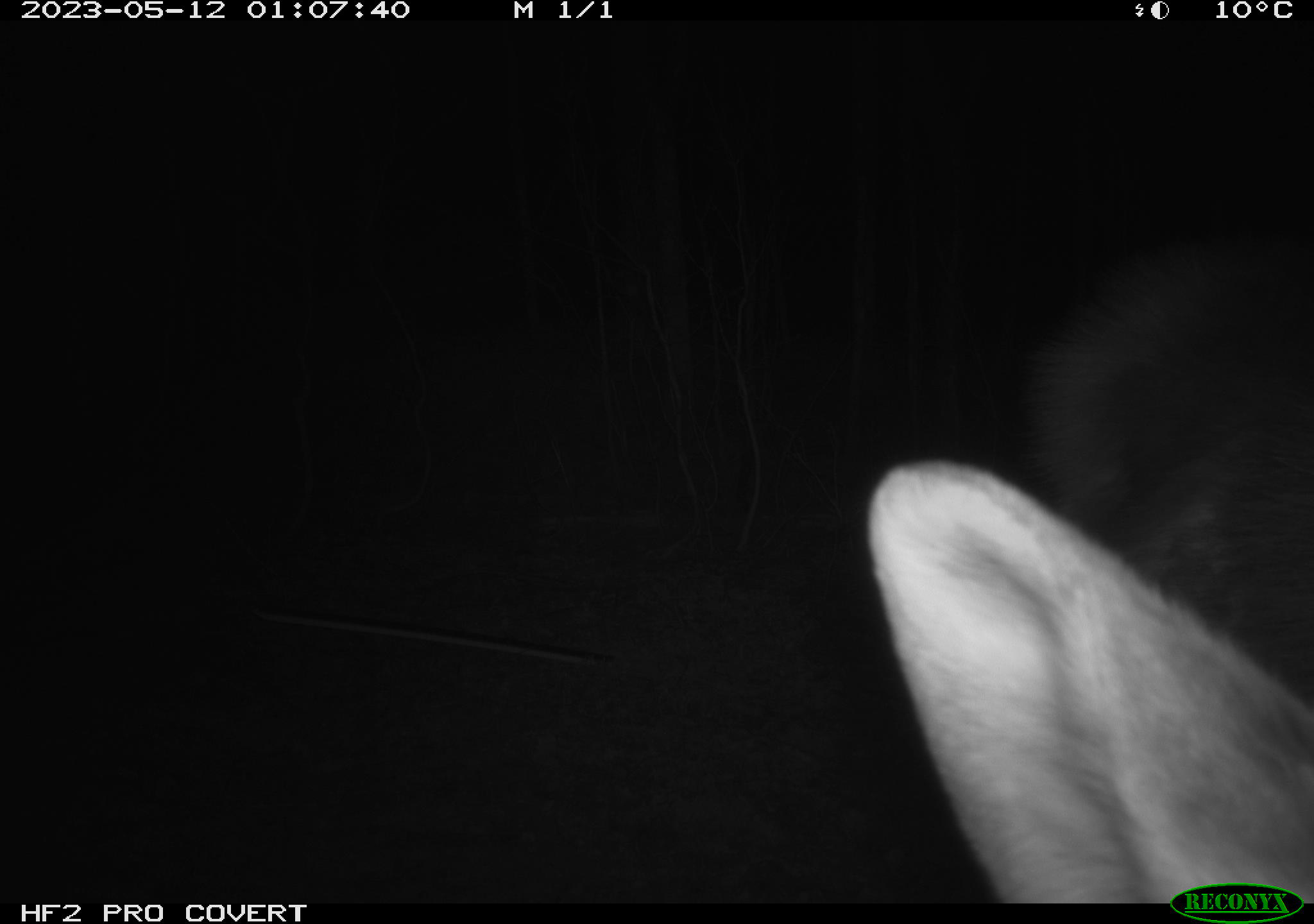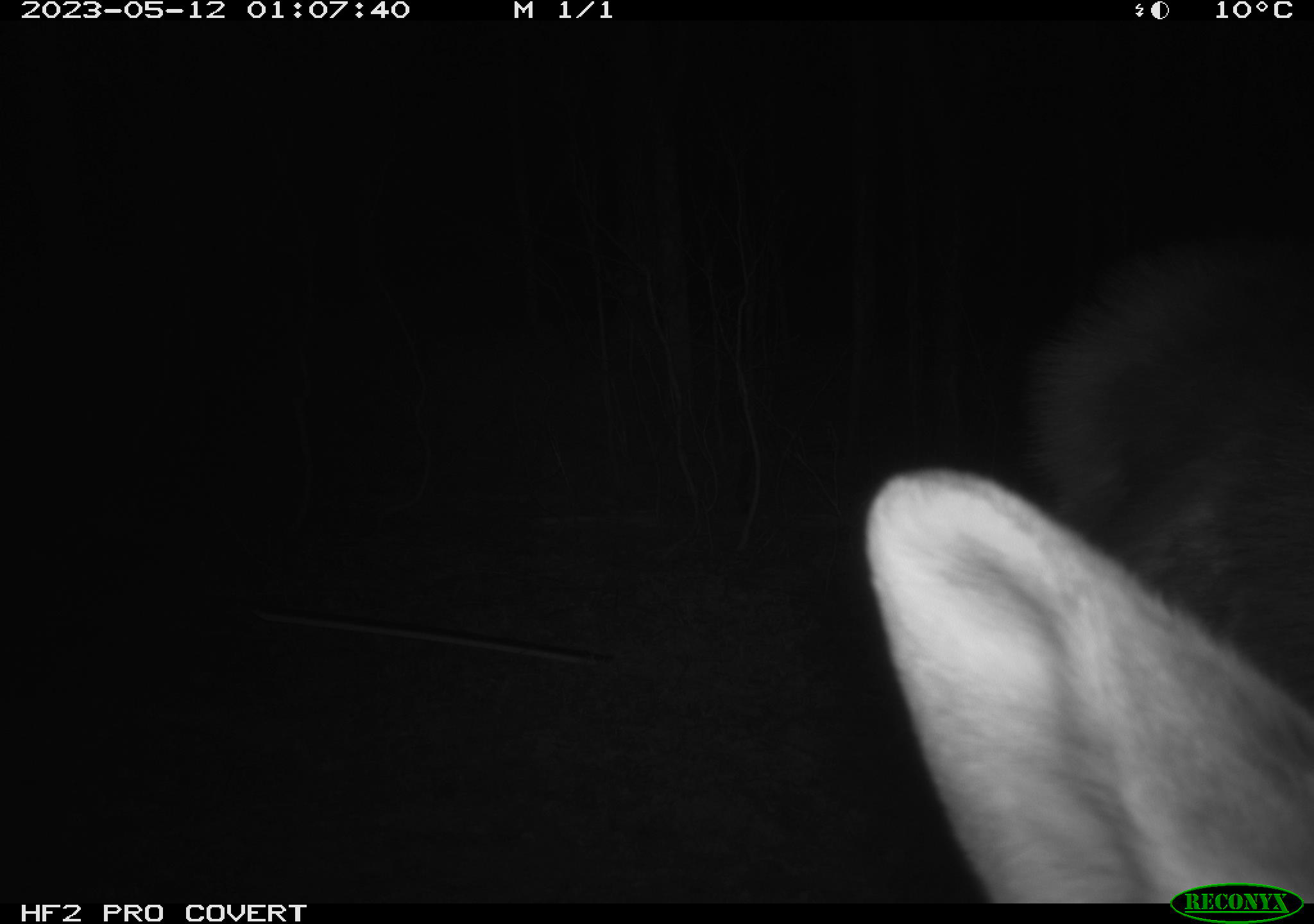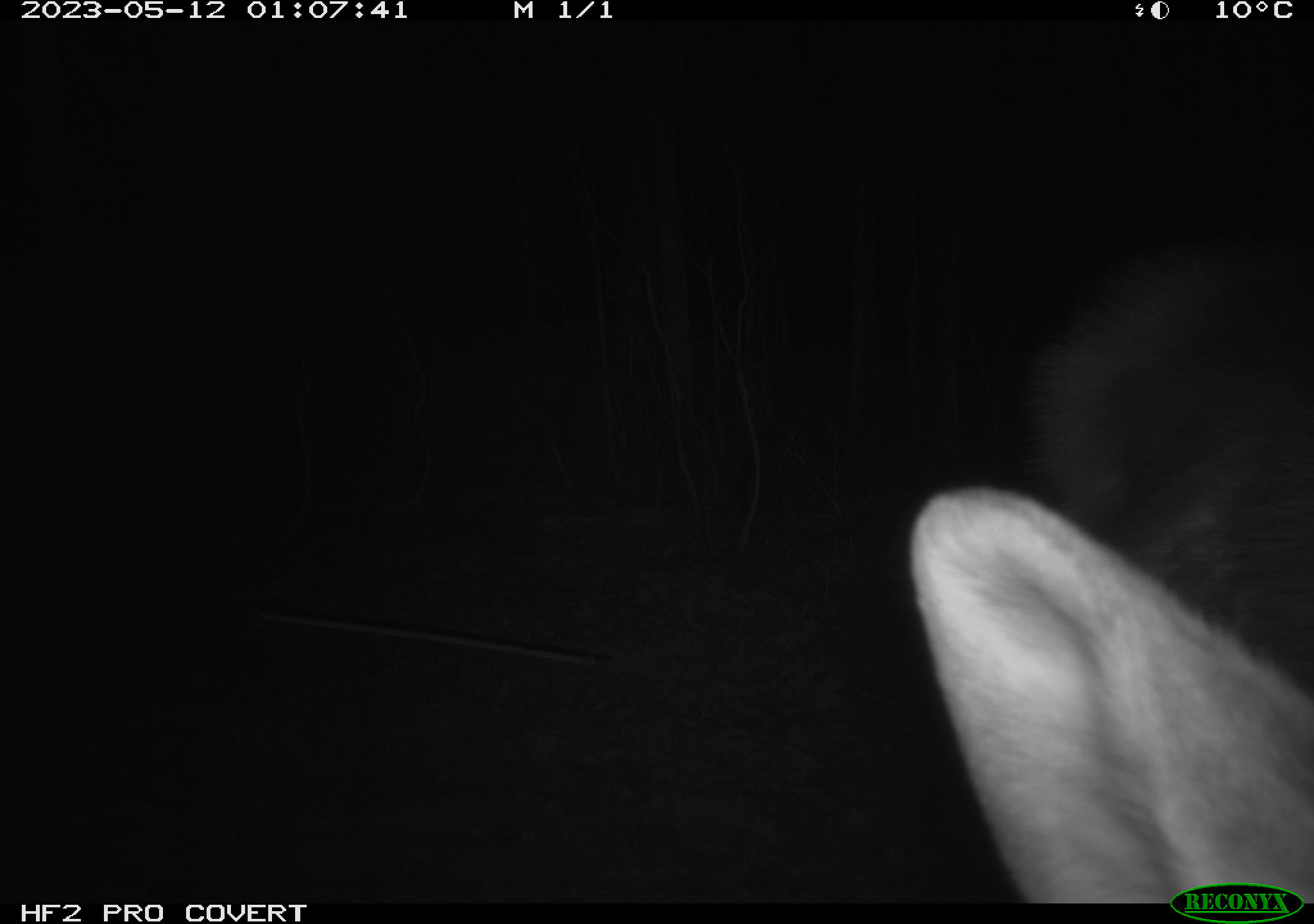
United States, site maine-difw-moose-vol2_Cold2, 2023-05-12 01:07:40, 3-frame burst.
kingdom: Animalia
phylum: Chordata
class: Mammalia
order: Artiodactyla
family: Cervidae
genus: Alces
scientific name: Alces alces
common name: moose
Moose (Alces alces).